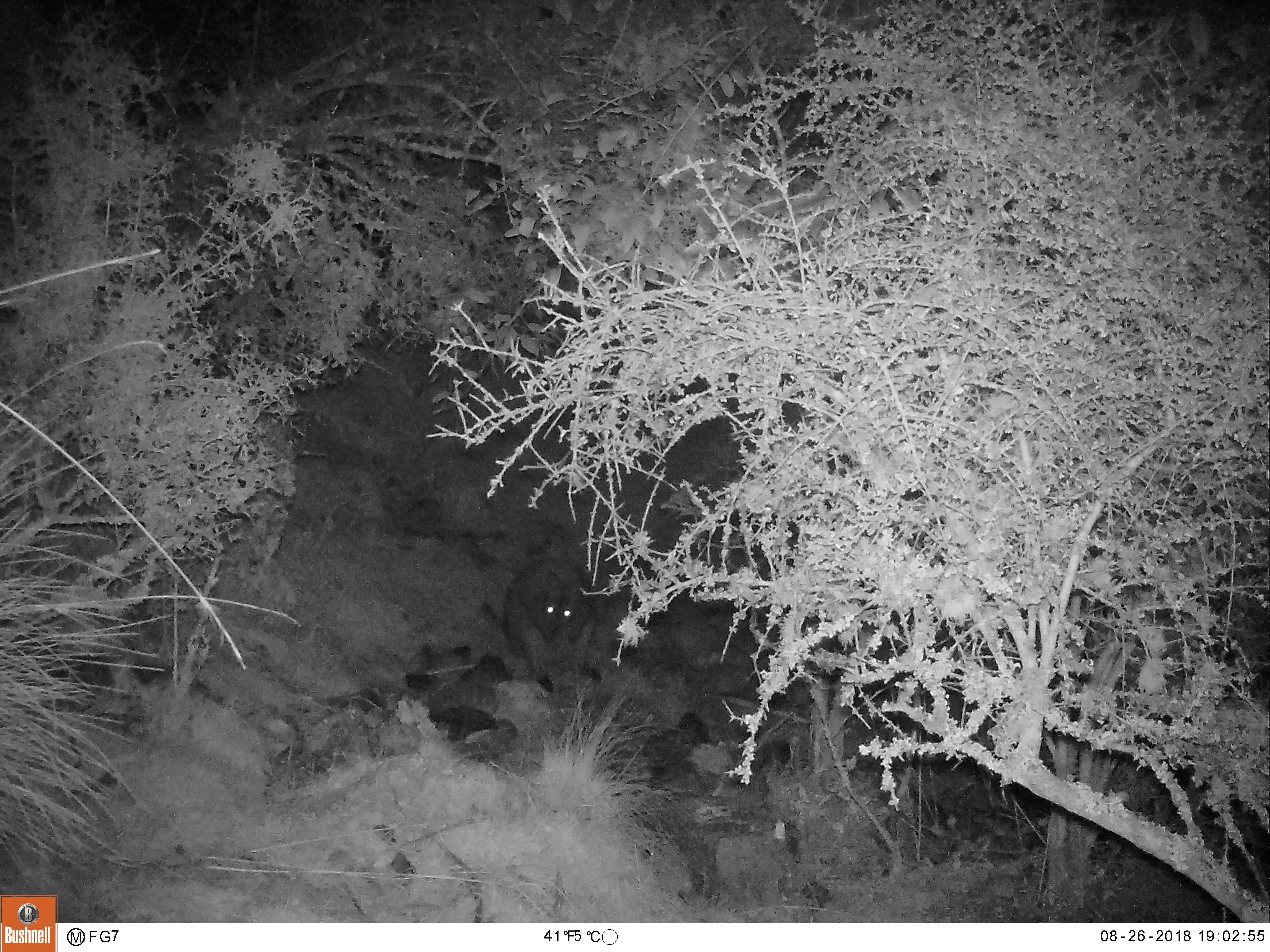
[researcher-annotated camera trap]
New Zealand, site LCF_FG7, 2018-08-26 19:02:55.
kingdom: Animalia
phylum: Chordata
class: Mammalia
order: Diprotodontia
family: Macropodidae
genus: Notamacropus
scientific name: Notamacropus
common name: wallaby